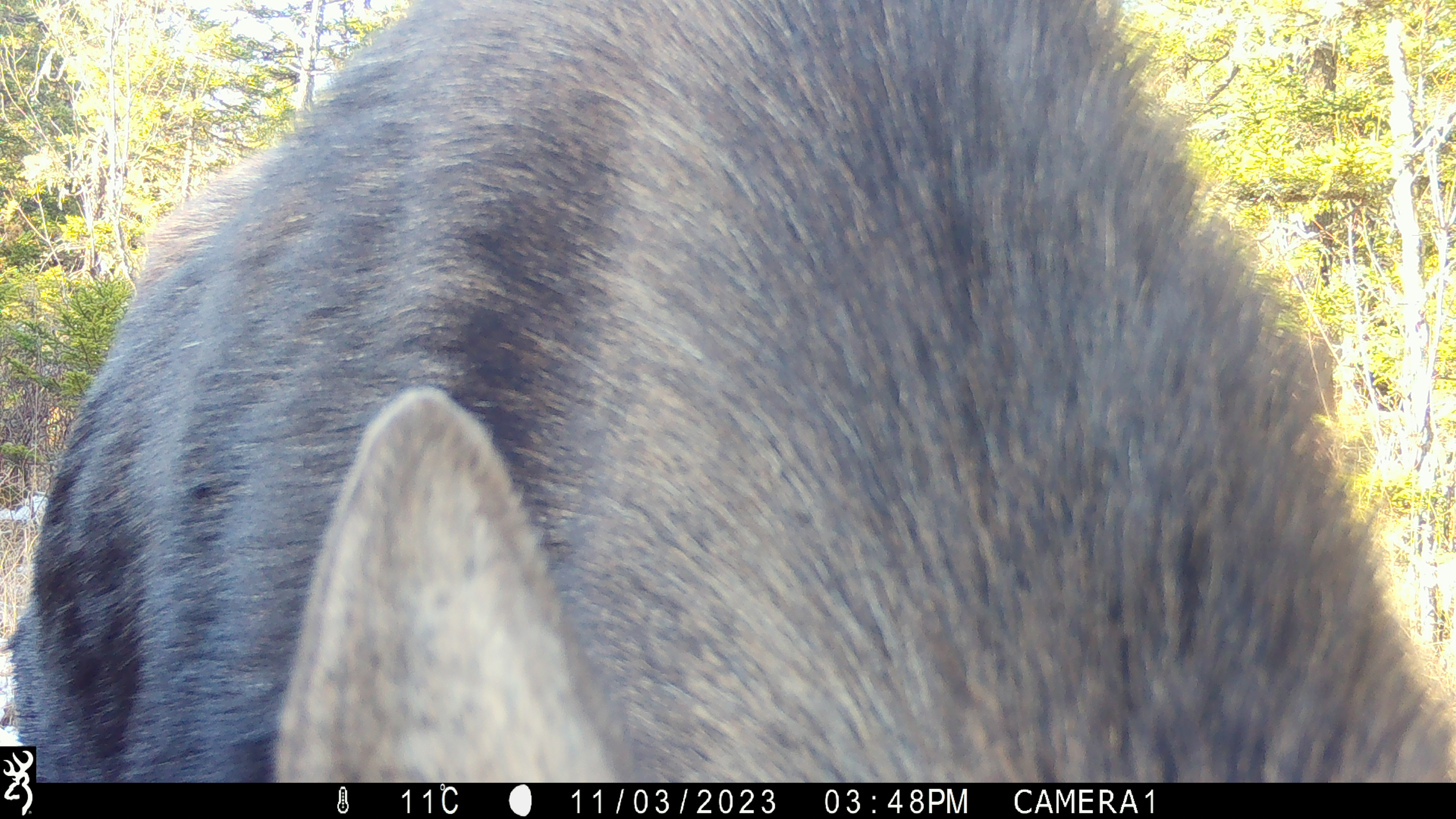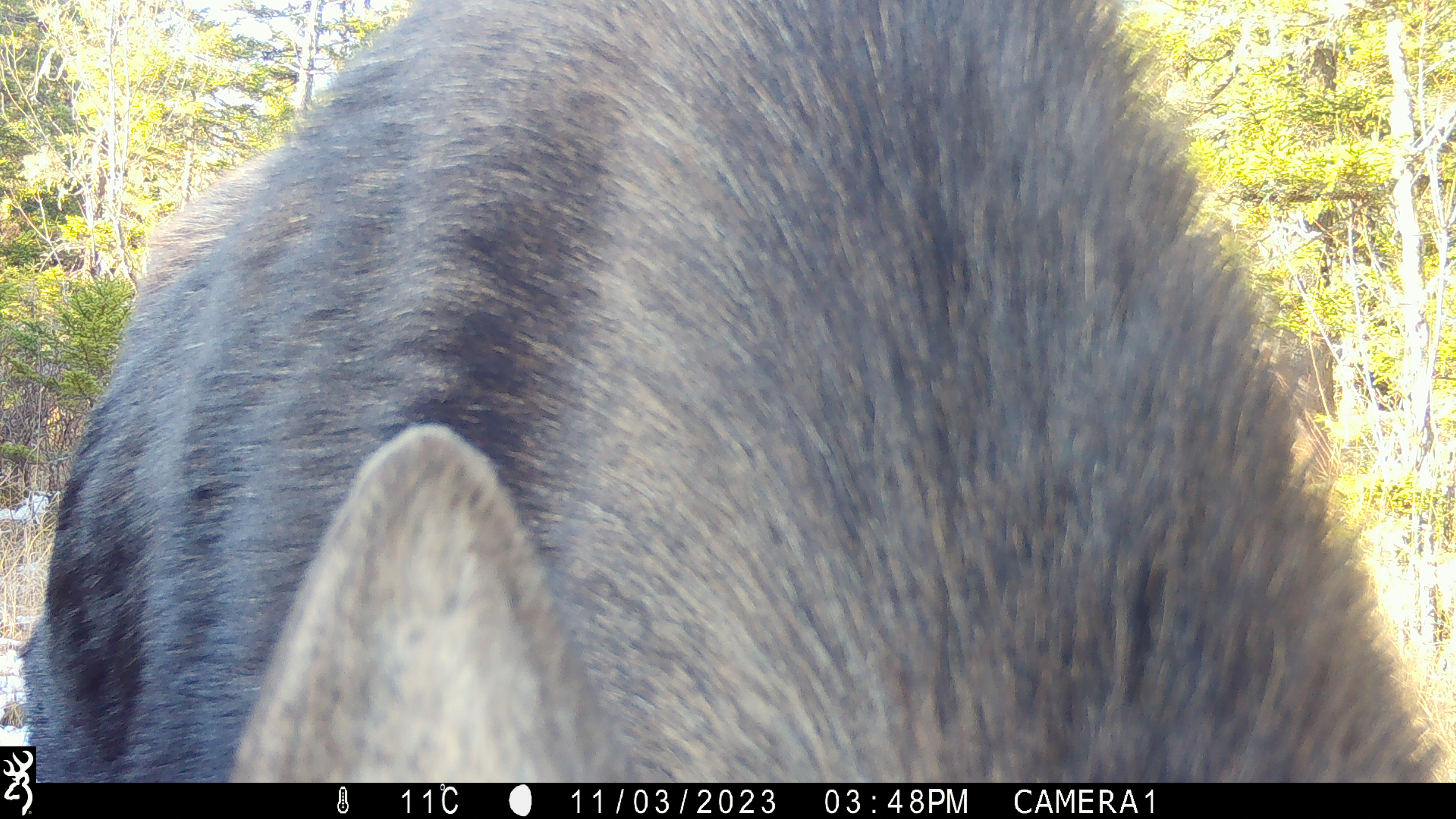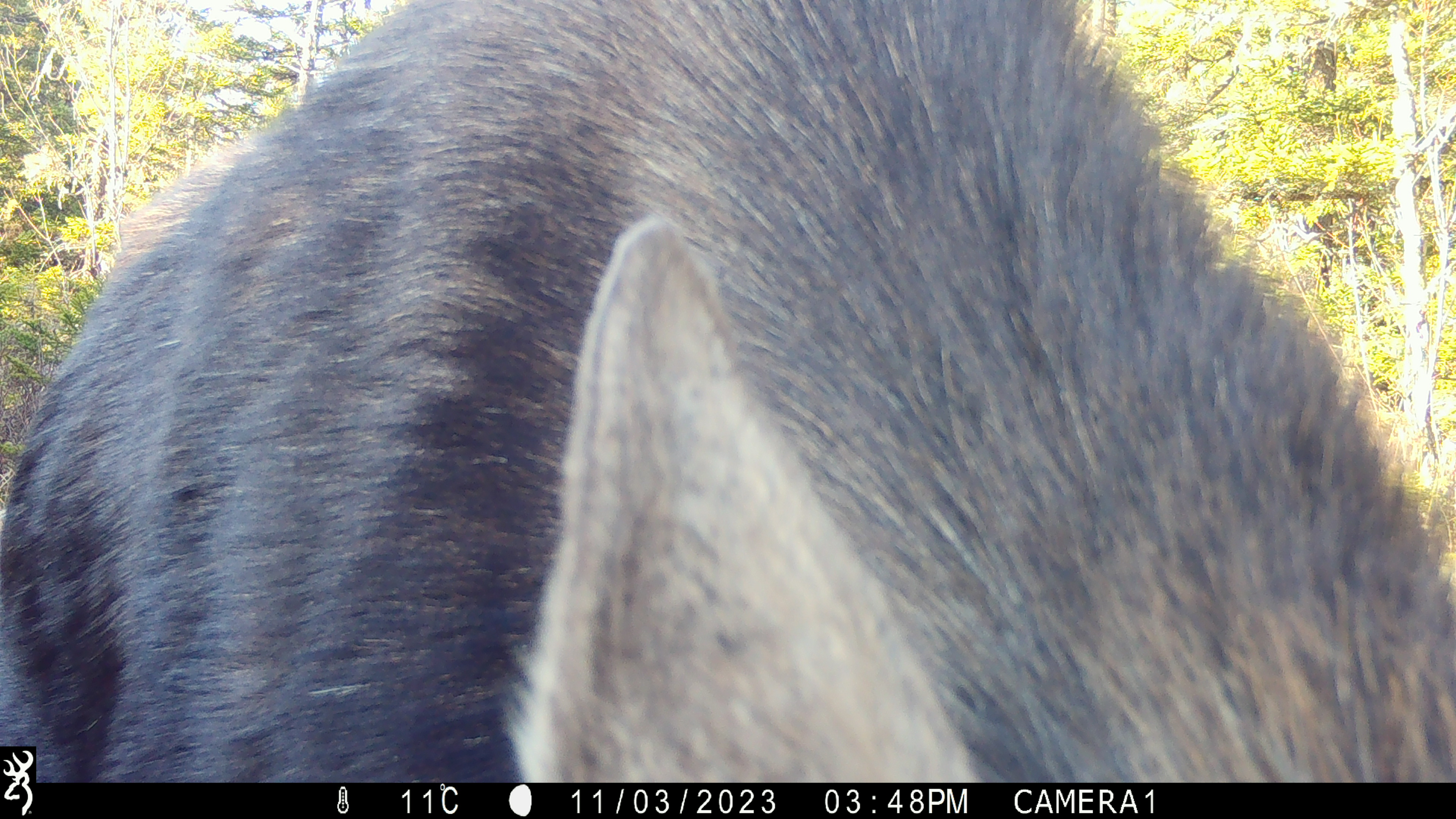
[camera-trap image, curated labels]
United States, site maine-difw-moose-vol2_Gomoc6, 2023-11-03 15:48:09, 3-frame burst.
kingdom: Animalia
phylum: Chordata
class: Mammalia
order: Artiodactyla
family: Cervidae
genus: Alces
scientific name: Alces alces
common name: moose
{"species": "moose (Alces alces)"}